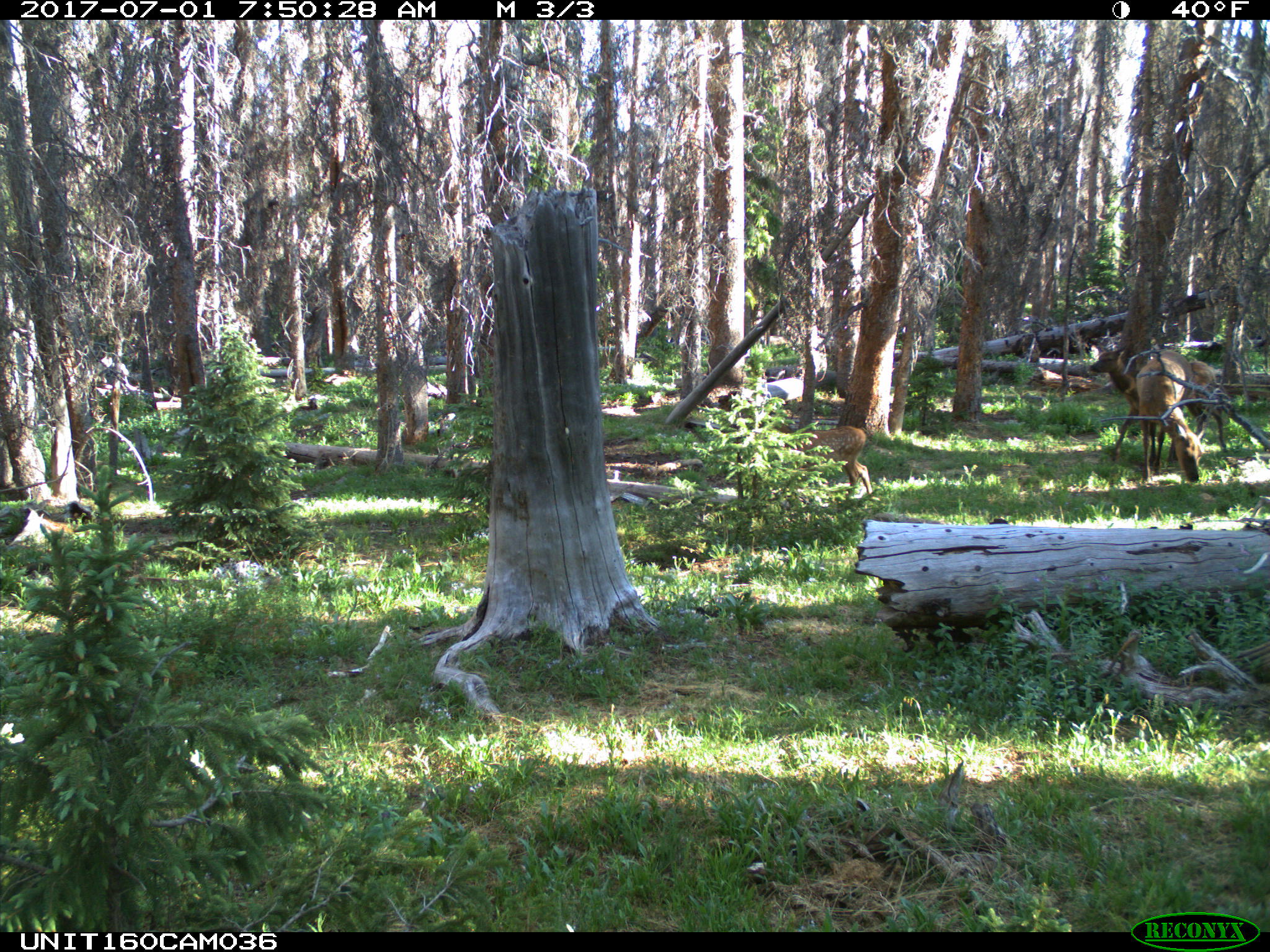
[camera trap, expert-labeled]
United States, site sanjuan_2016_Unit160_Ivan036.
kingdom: Animalia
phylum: Chordata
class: Mammalia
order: Artiodactyla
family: Cervidae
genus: Cervus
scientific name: Cervus elaphus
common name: red deer